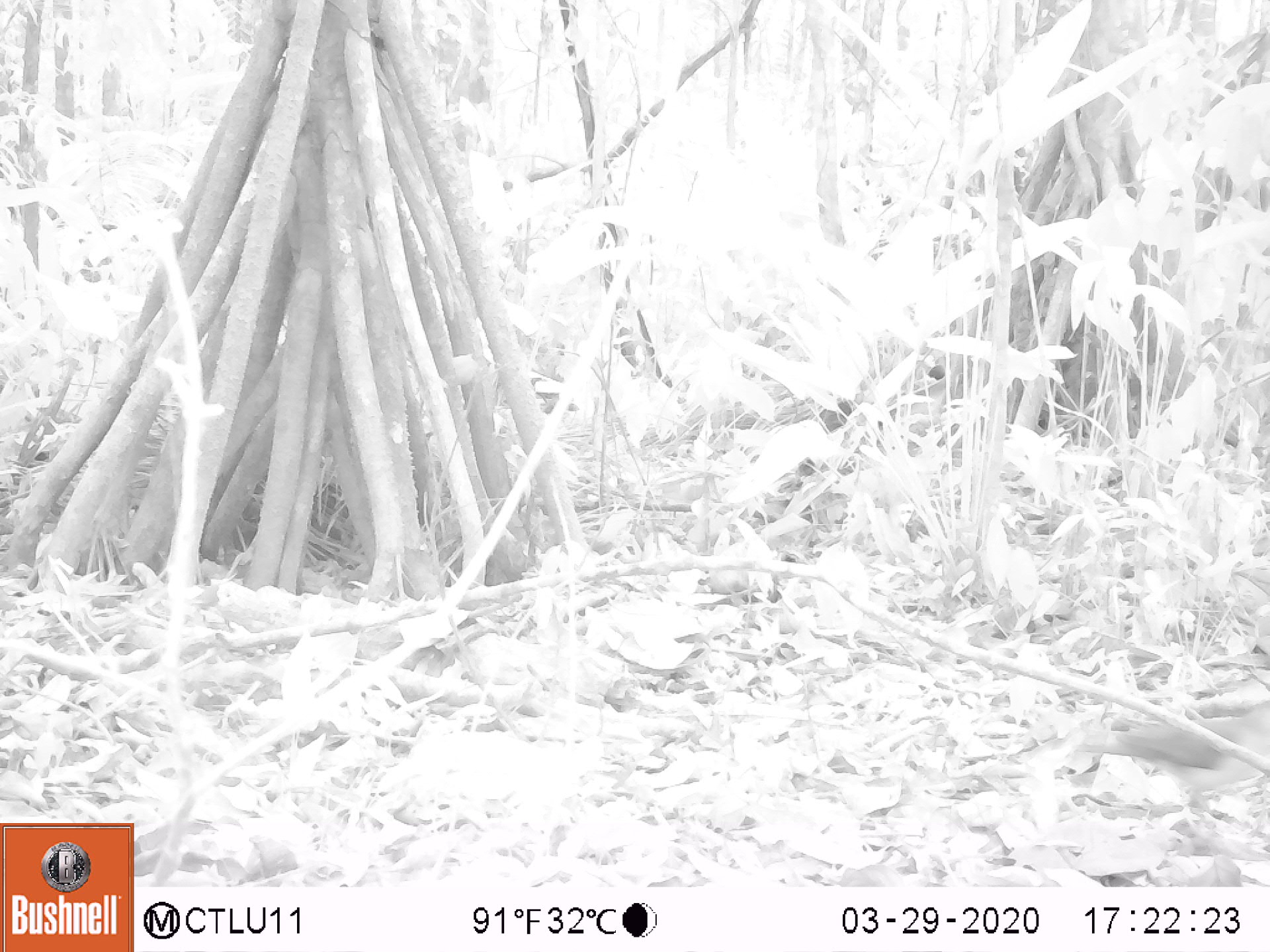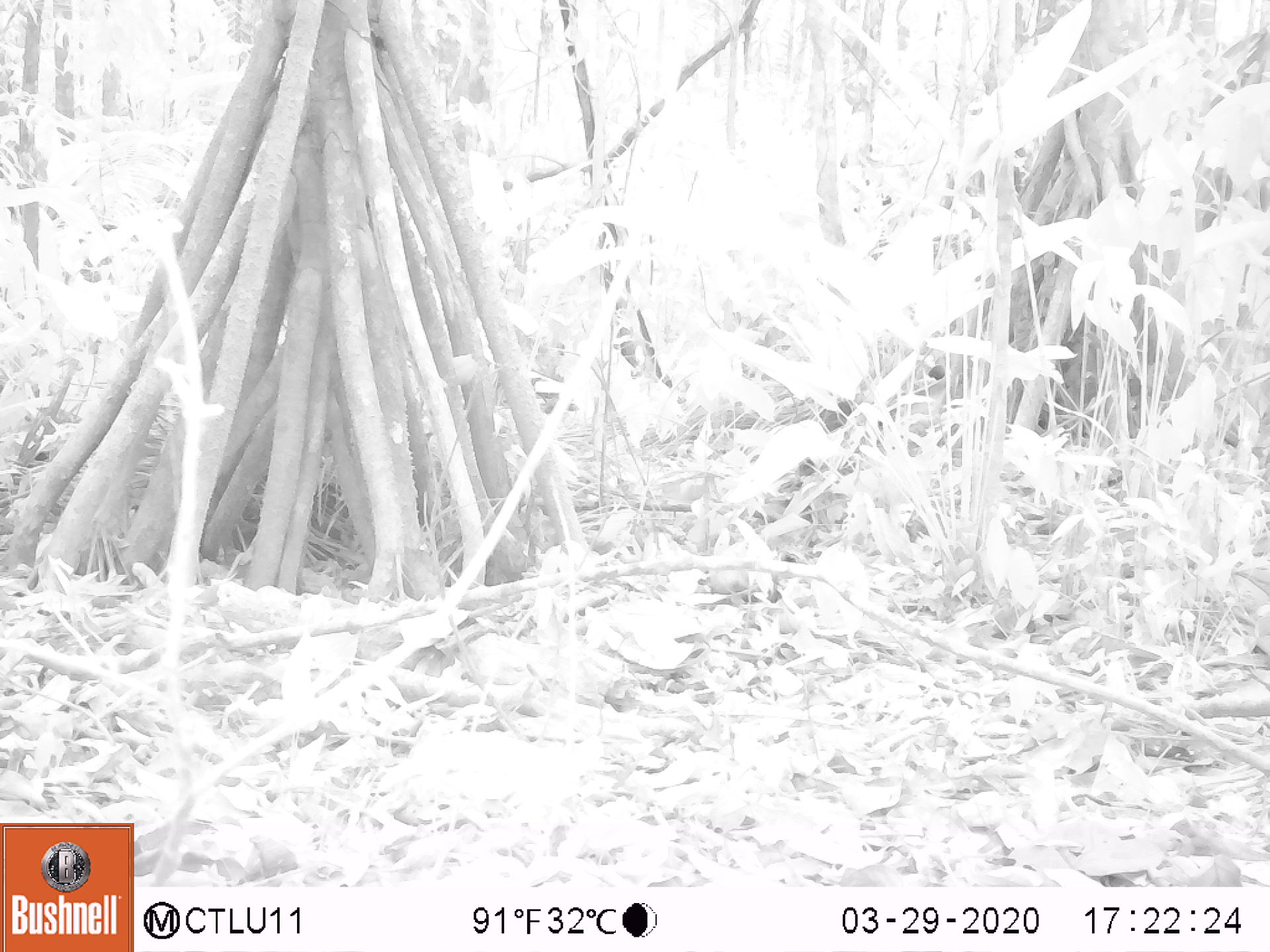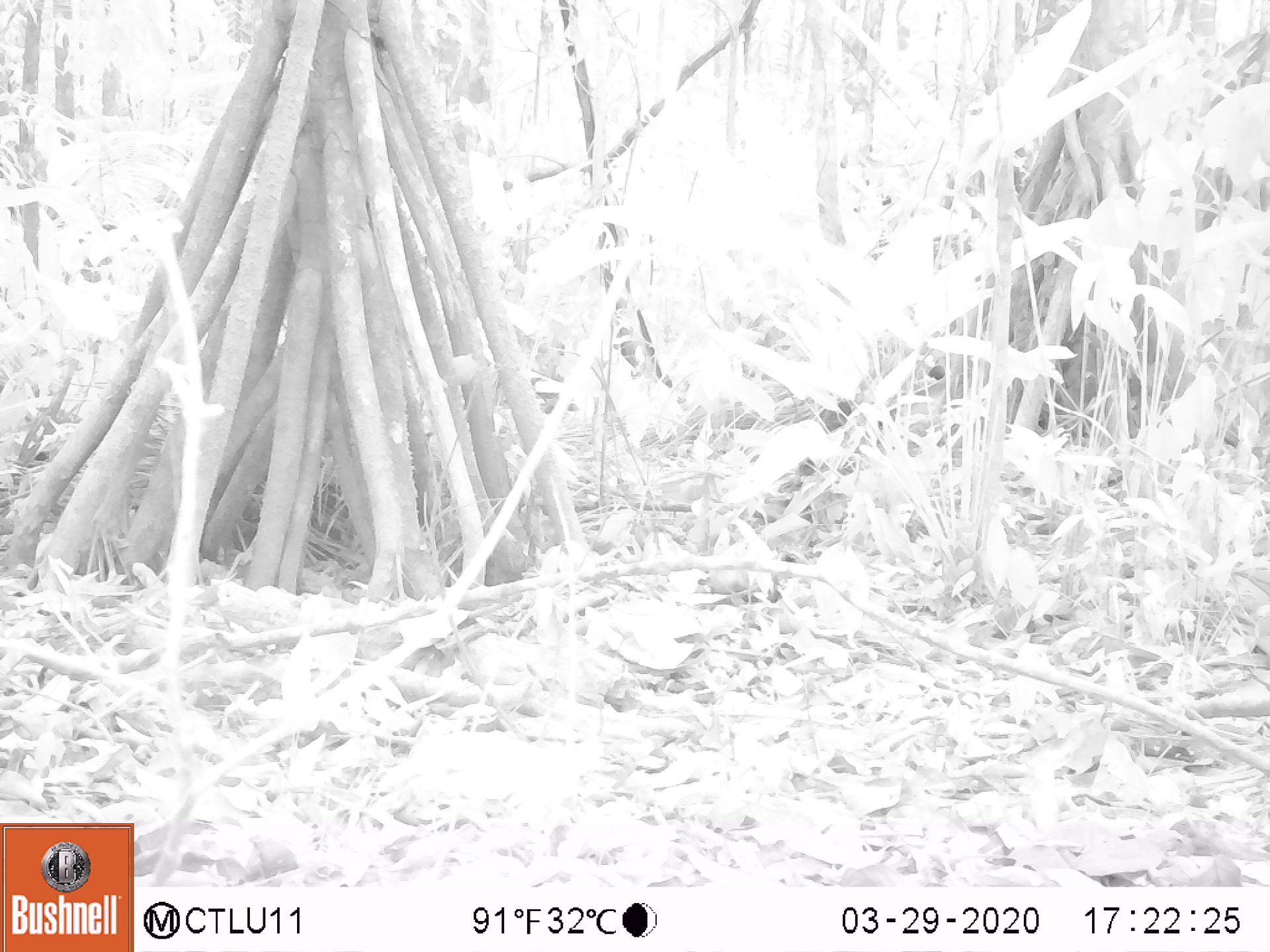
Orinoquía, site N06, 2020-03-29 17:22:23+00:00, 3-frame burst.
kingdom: Animalia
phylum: Chordata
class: Aves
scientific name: Aves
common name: bird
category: unknown bird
Unknown bird (bird) (Aves).